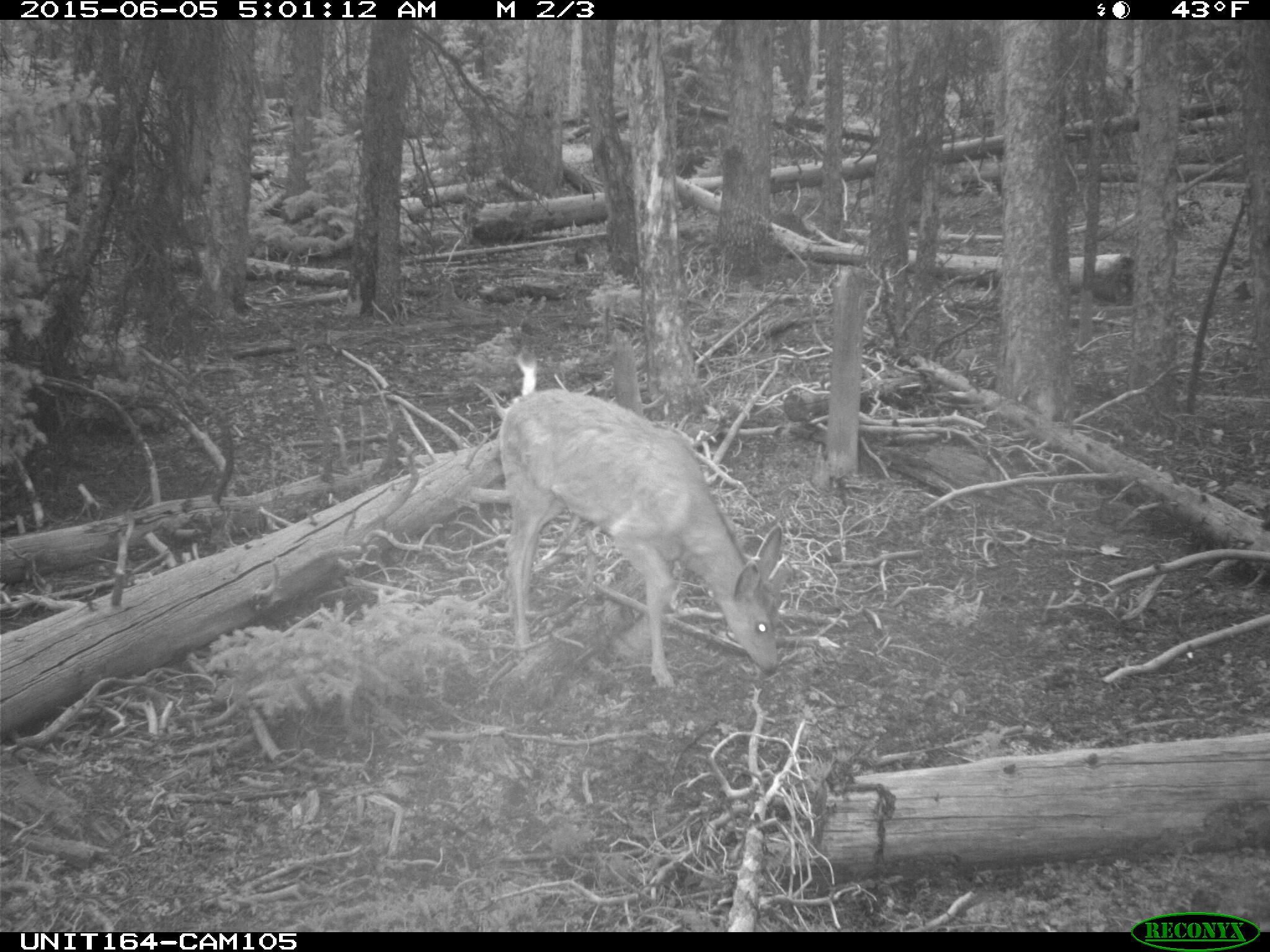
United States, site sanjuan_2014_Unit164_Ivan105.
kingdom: Animalia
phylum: Chordata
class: Mammalia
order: Artiodactyla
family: Cervidae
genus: Odocoileus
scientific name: Odocoileus hemionus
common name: mule deer